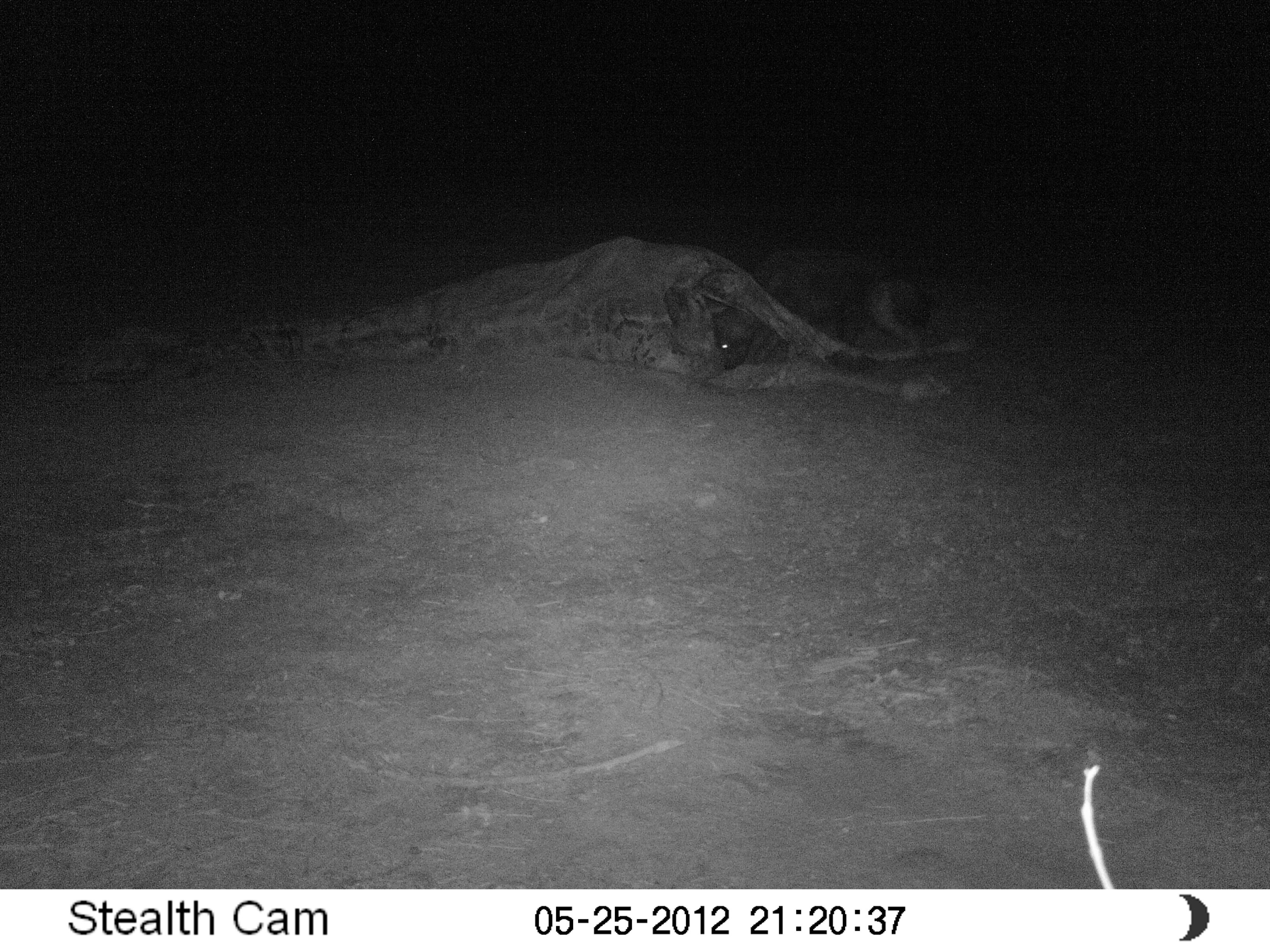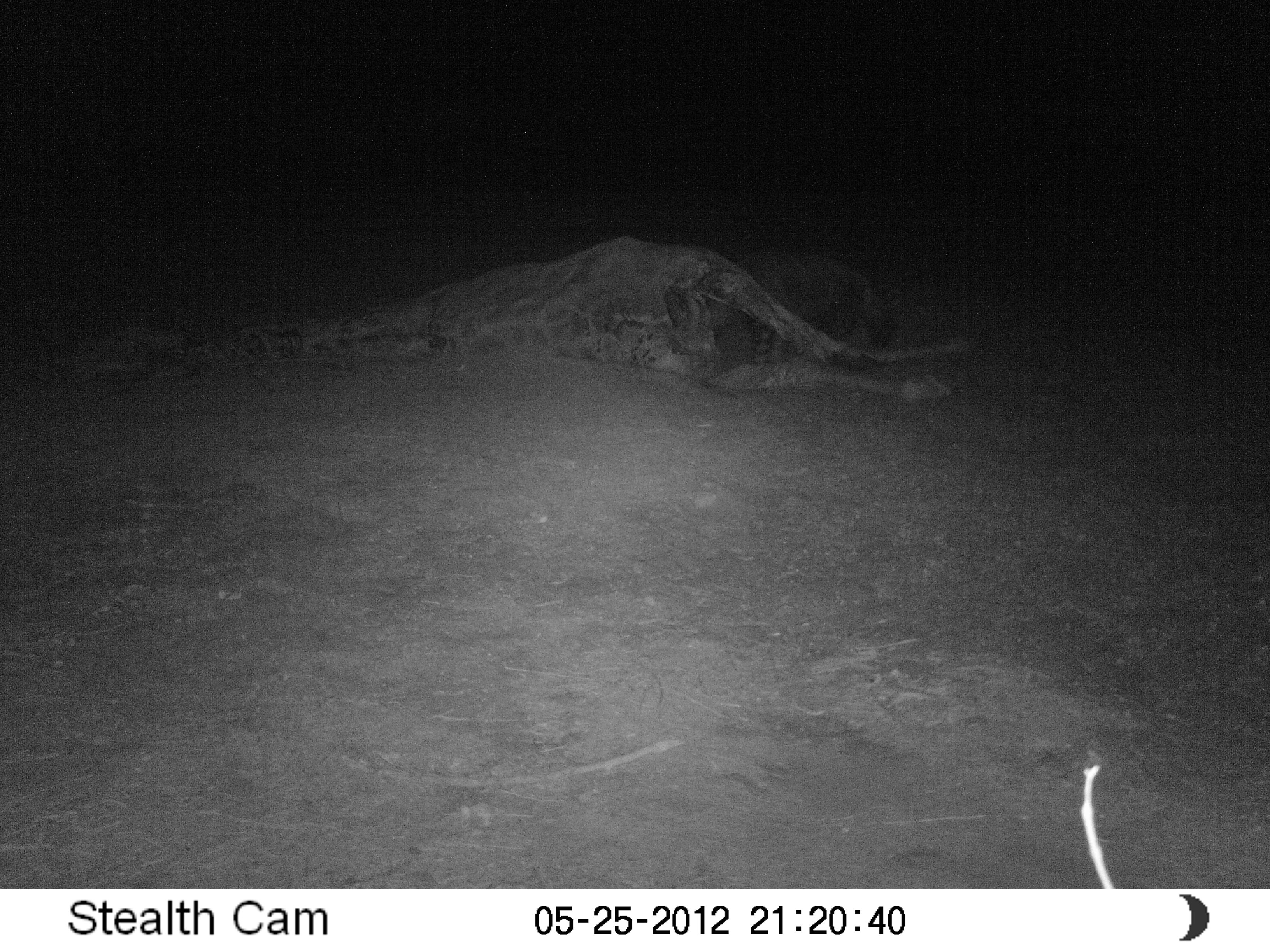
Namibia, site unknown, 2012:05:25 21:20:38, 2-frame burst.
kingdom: Animalia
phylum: Chordata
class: Mammalia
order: Carnivora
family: Hyaenidae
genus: Parahyaena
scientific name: Parahyaena brunnea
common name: brown hyena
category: hyaena brunnea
Hyaena brunnea (brown hyena) (Parahyaena brunnea).